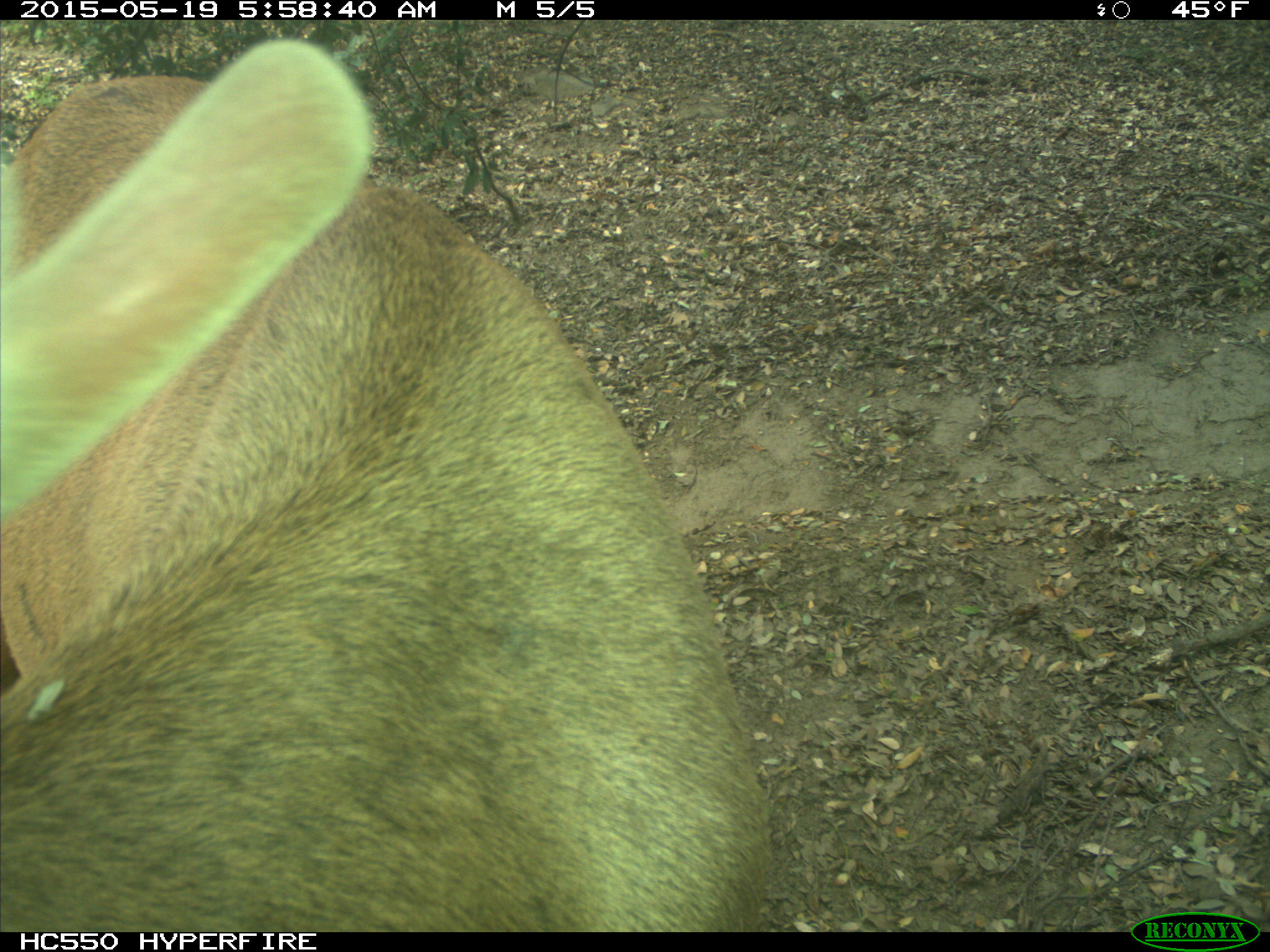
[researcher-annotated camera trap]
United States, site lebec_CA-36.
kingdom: Animalia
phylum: Chordata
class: Mammalia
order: Artiodactyla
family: Cervidae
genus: Cervus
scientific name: Cervus canadensis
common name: elk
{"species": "Cervus canadensis (elk)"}